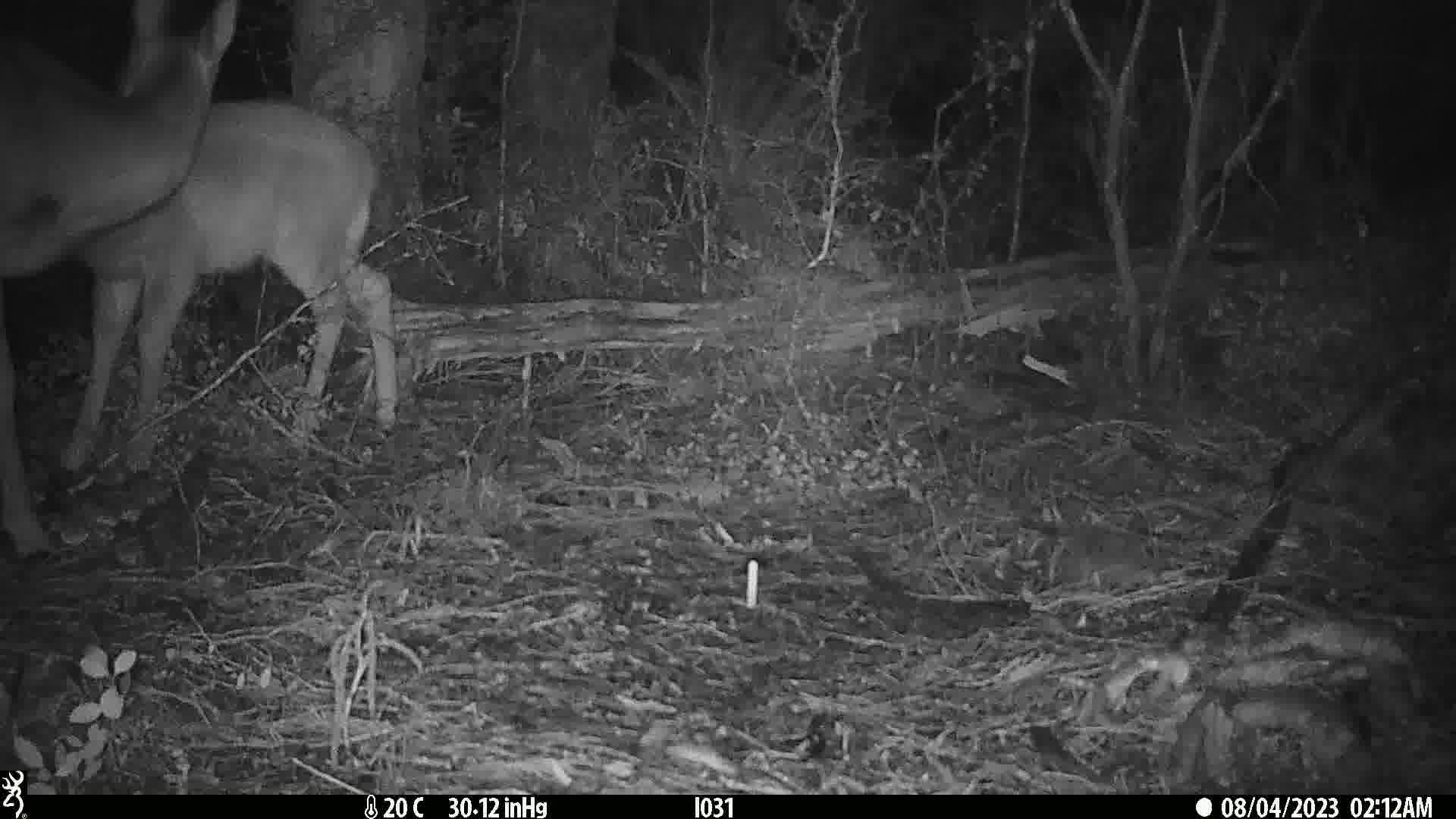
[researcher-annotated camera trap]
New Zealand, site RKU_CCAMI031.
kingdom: Animalia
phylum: Chordata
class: Mammalia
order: Artiodactyla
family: Cervidae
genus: Odocoileus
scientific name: Odocoileus virginianus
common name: white-tailed deer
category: white tailed deer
White tailed deer (white-tailed deer) (Odocoileus virginianus).